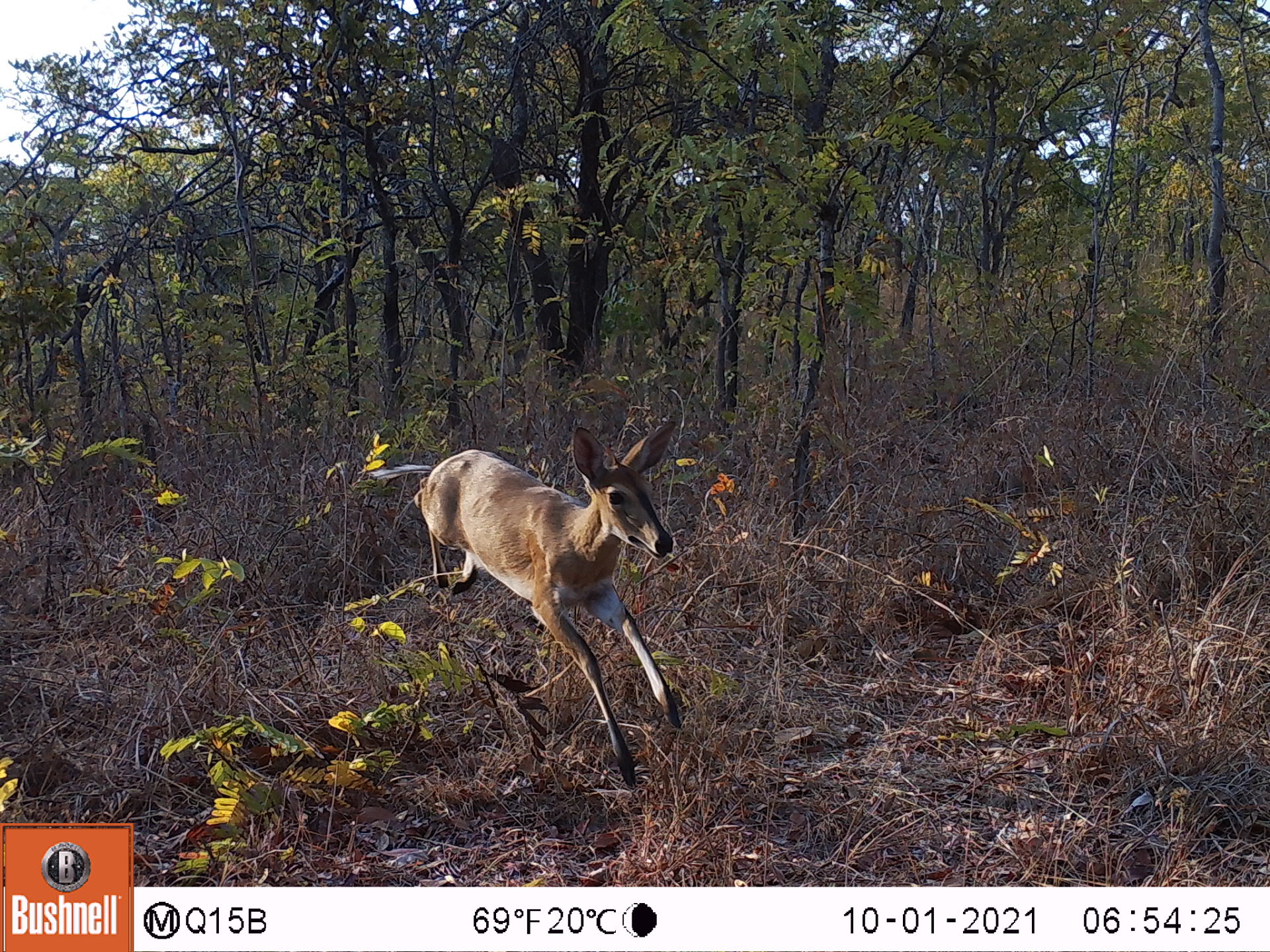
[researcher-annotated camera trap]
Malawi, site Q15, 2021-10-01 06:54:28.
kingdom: Animalia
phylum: Chordata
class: Mammalia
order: Artiodactyla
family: Bovidae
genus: Sylvicapra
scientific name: Sylvicapra grimmia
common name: common duiker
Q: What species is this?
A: Common duiker (Sylvicapra grimmia).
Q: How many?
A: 1.